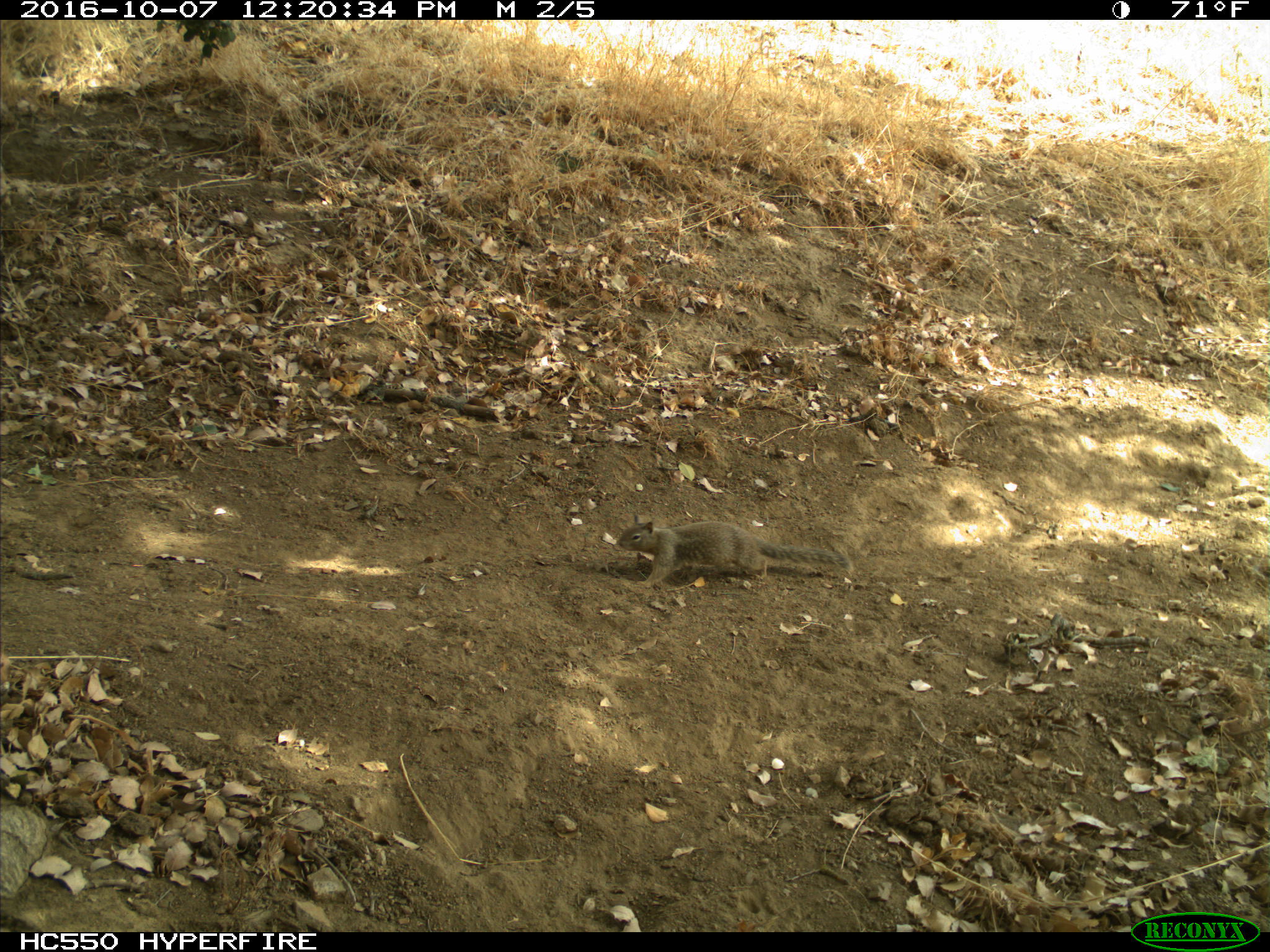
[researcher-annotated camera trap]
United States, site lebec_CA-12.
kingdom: Animalia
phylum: Chordata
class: Mammalia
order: Rodentia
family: Sciuridae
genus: Otospermophilus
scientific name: Otospermophilus beecheyi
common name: california ground squirrel